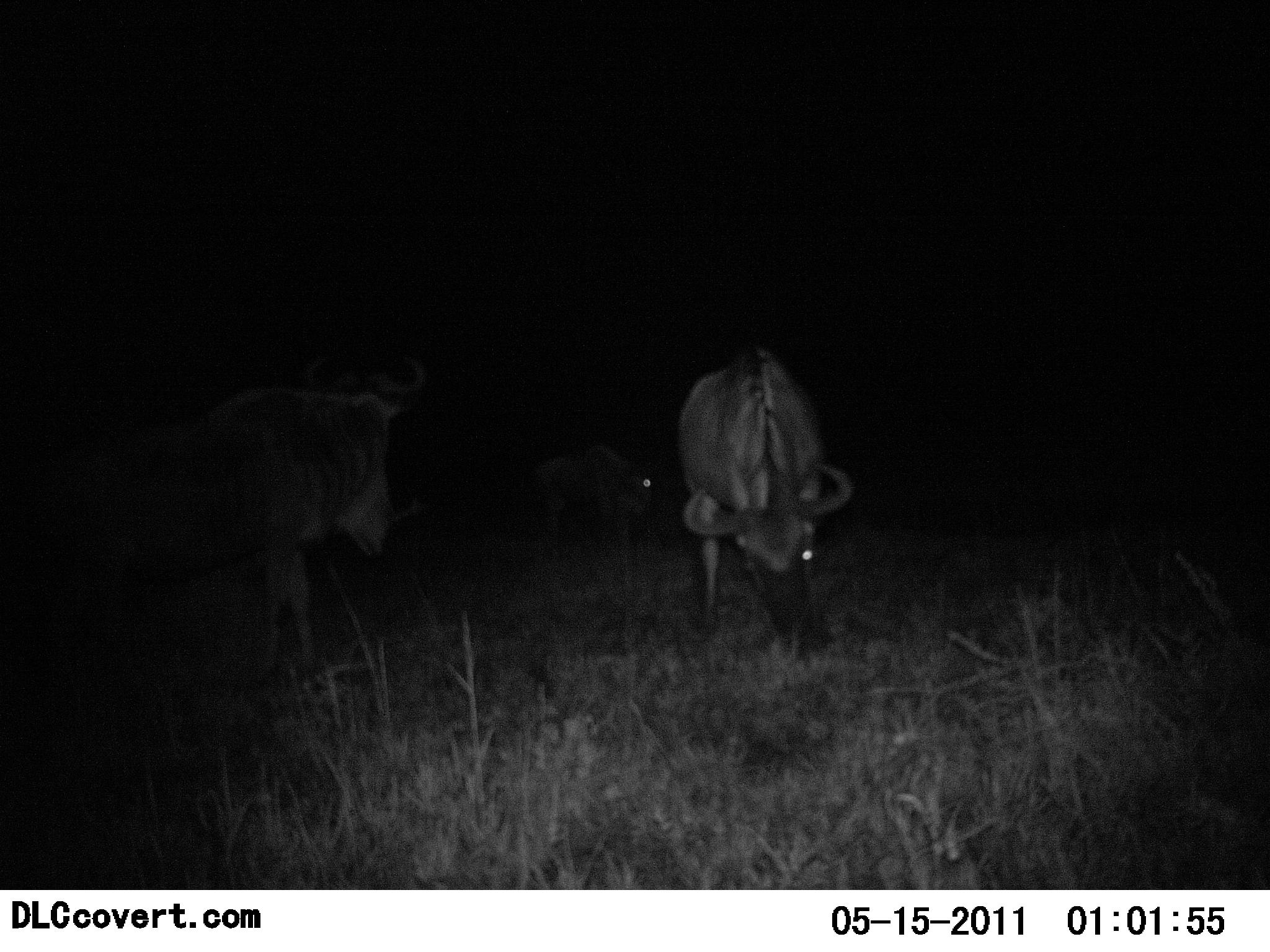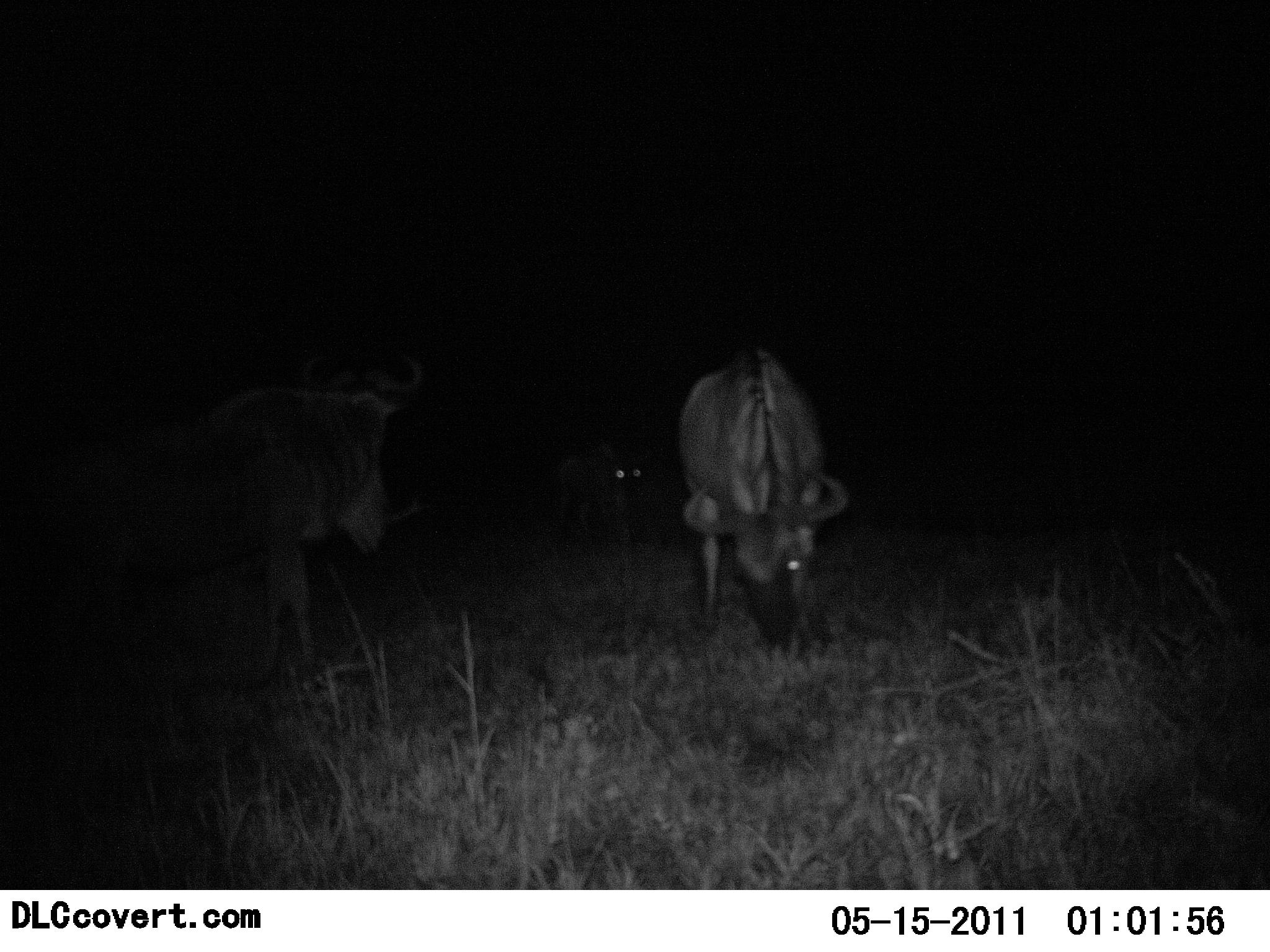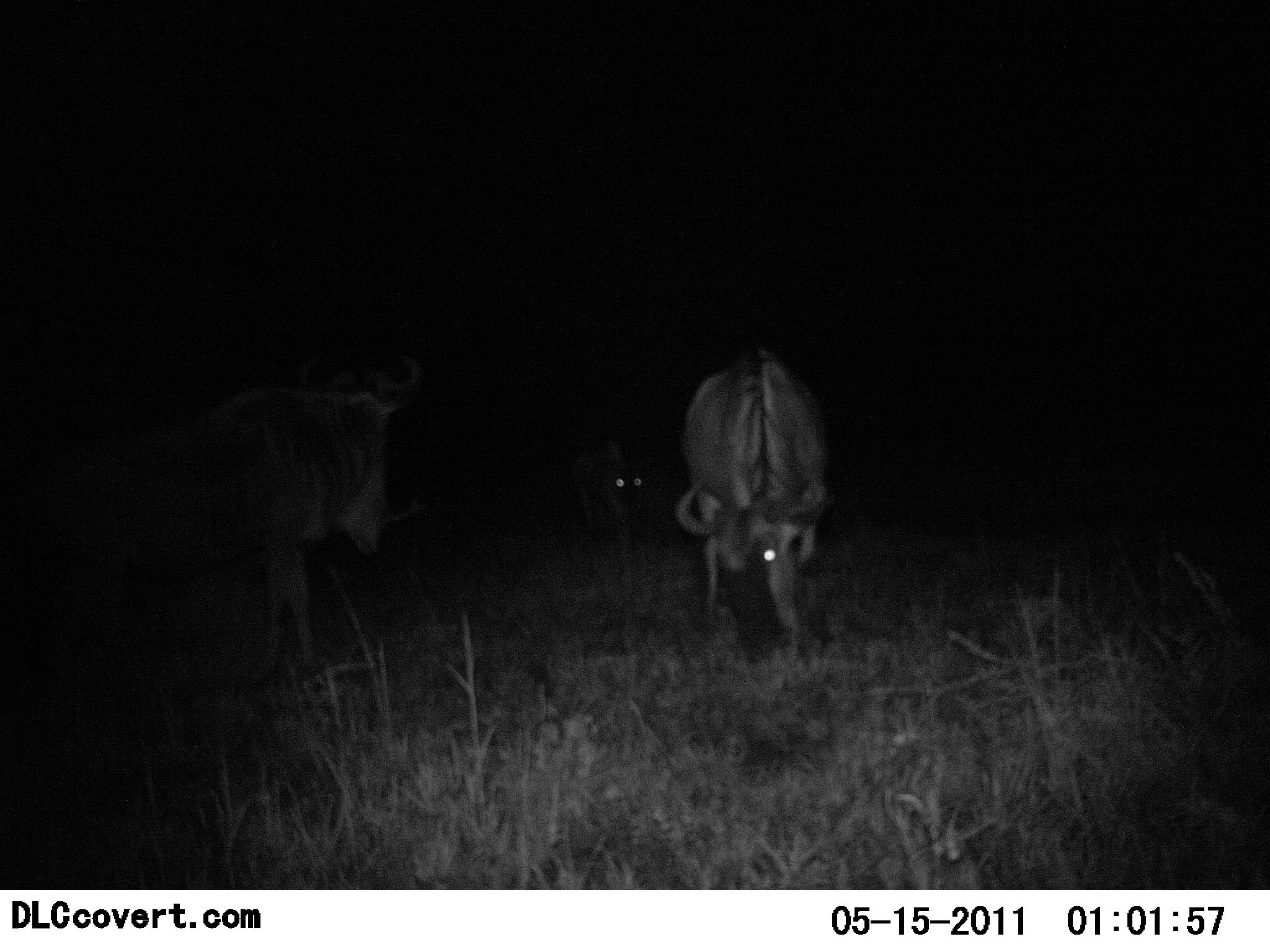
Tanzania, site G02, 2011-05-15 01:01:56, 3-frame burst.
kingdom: Animalia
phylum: Chordata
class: Mammalia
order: Artiodactyla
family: Bovidae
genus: Connochaetes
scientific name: Connochaetes taurinus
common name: blue wildebeest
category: wildebeest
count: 3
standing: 18%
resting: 9%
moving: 18%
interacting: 0%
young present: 0%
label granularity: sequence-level